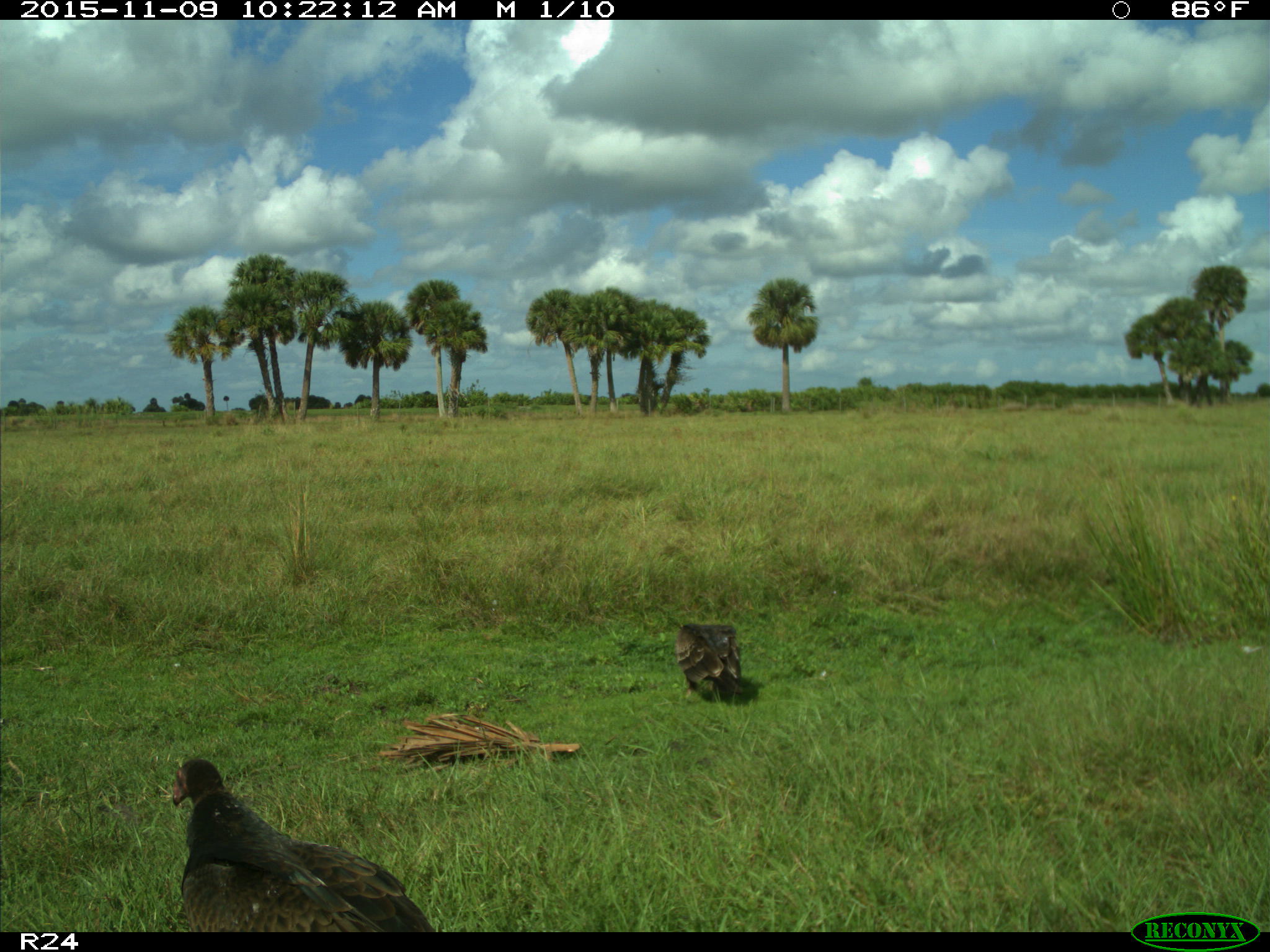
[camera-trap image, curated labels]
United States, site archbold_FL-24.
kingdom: Animalia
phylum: Chordata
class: Aves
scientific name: Aves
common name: birds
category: unidentified bird